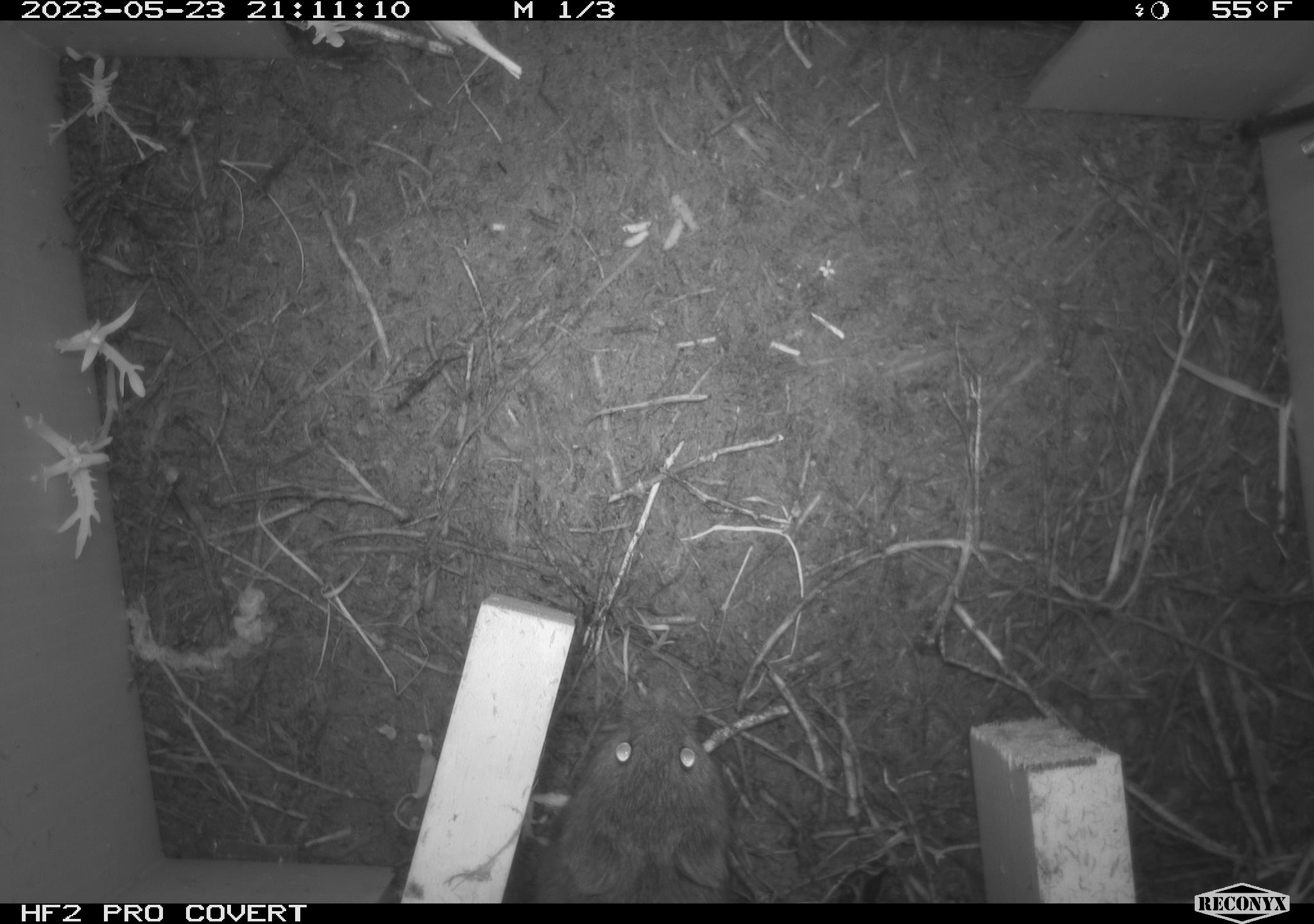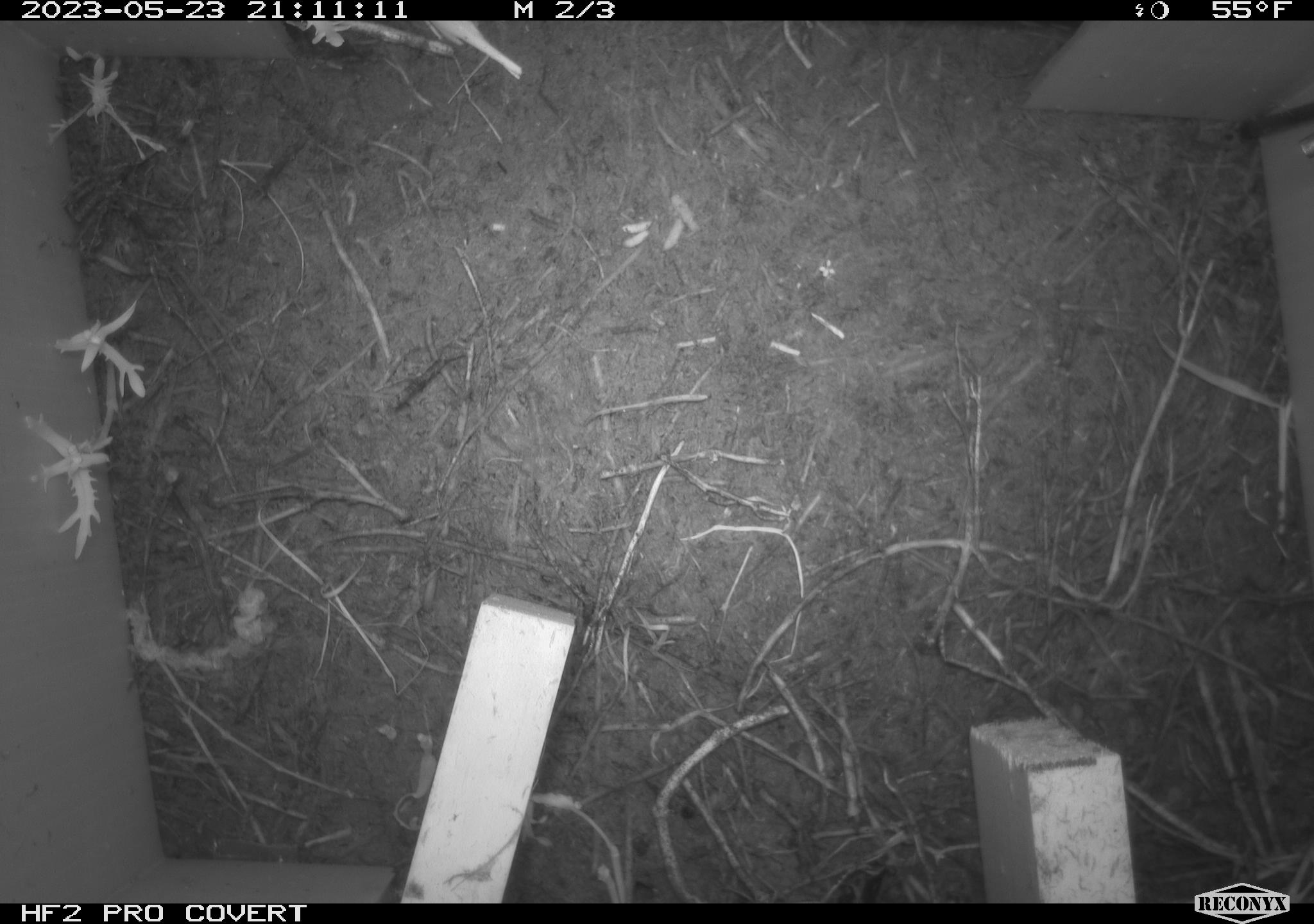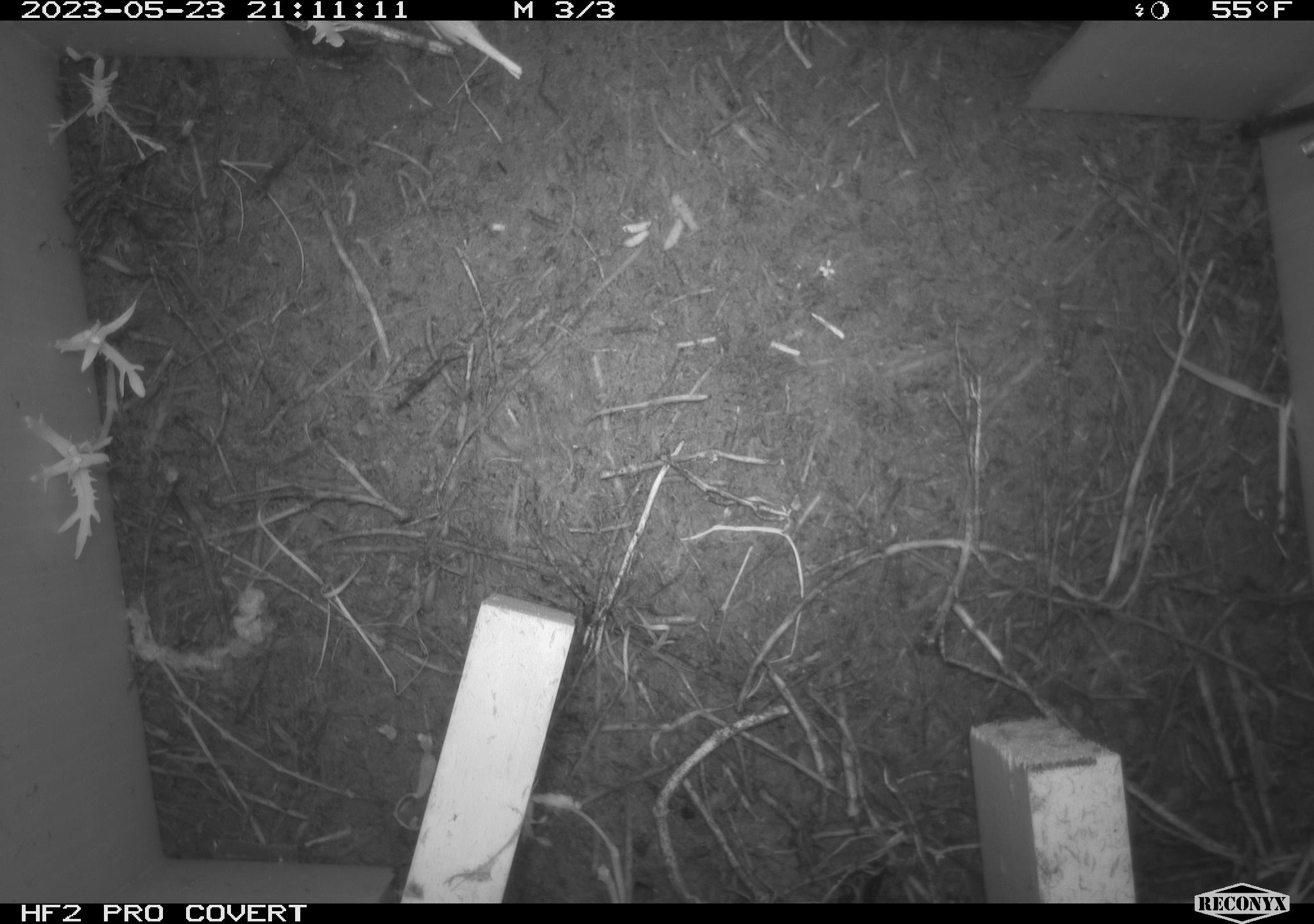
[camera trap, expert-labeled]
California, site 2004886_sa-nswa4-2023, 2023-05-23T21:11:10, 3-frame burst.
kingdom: Animalia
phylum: Chordata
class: Mammalia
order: Rodentia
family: Cricetidae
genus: Microtus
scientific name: Microtus californicus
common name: california vole